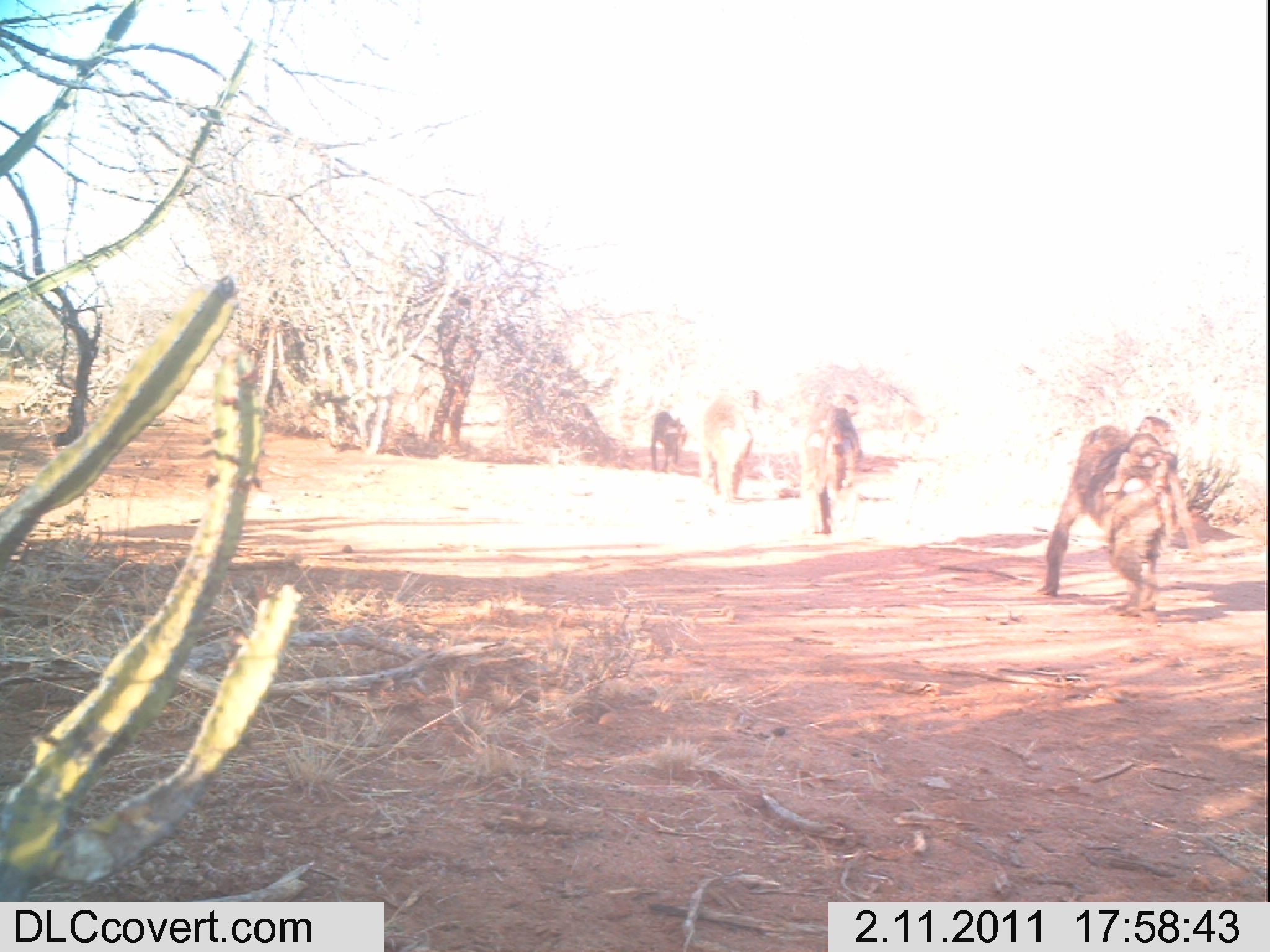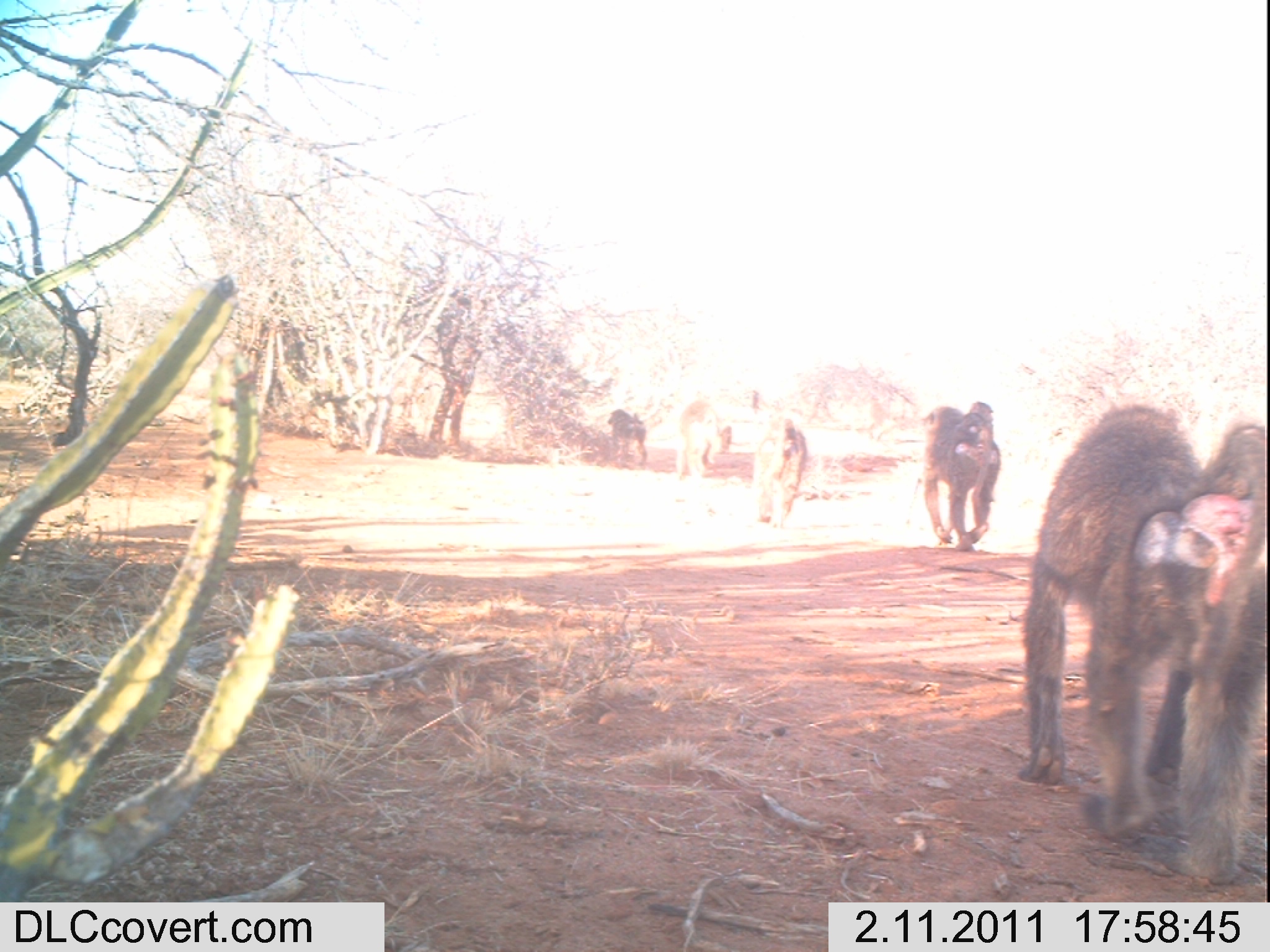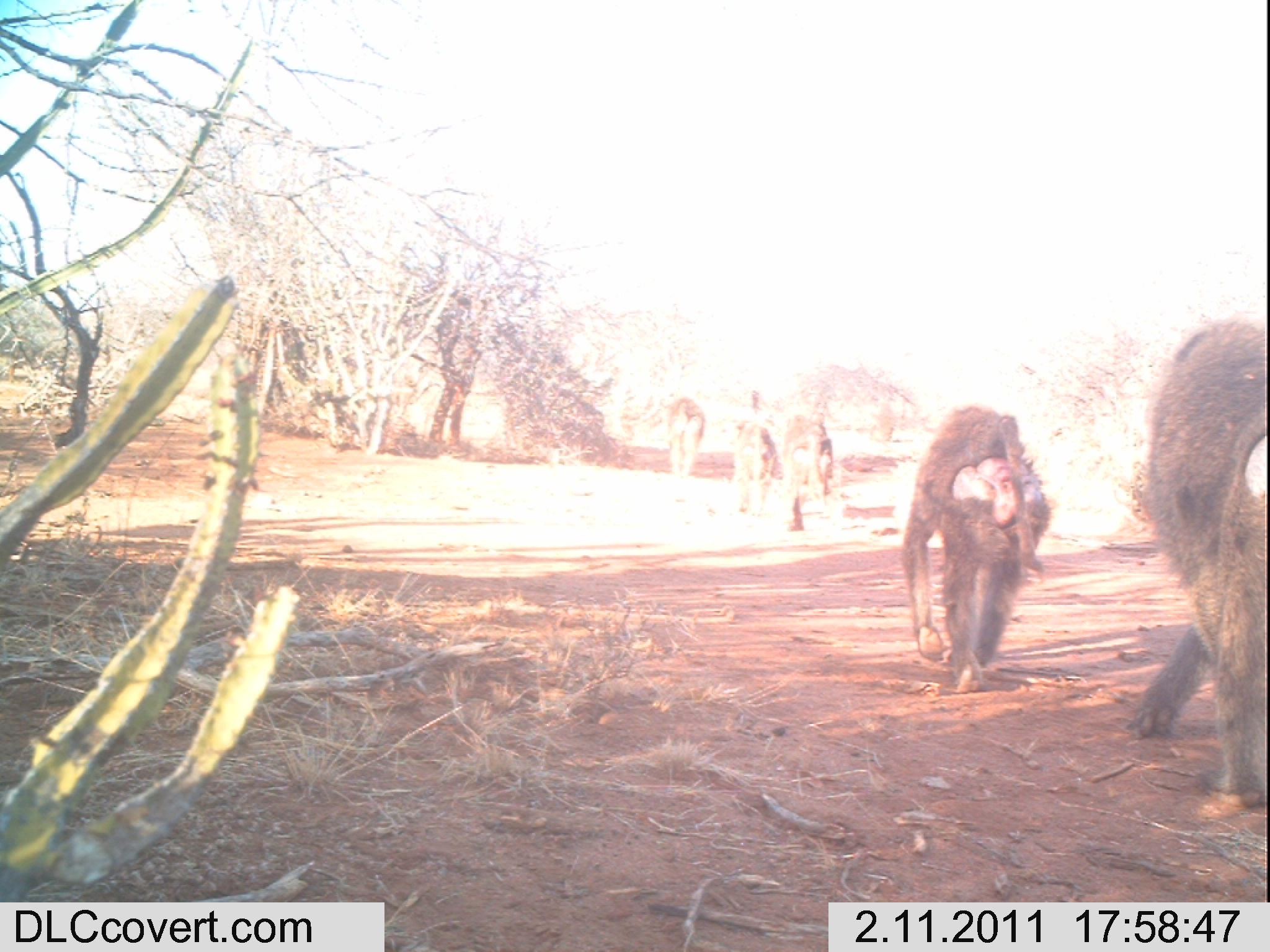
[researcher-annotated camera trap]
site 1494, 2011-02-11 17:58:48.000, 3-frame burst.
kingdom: Animalia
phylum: Chordata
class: Mammalia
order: Primates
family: Cercopithecidae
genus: Papio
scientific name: Papio anubis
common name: olive baboon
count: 6